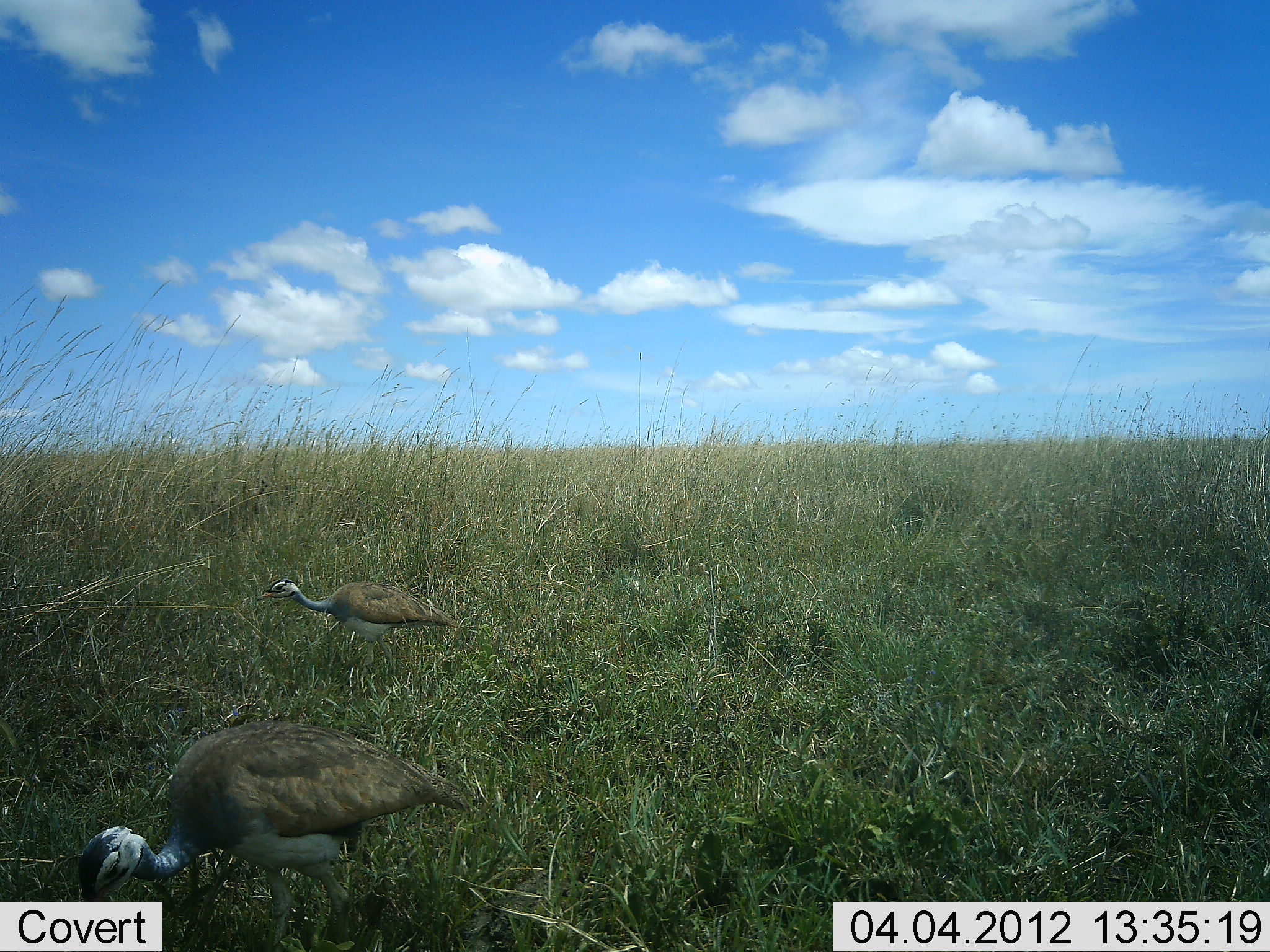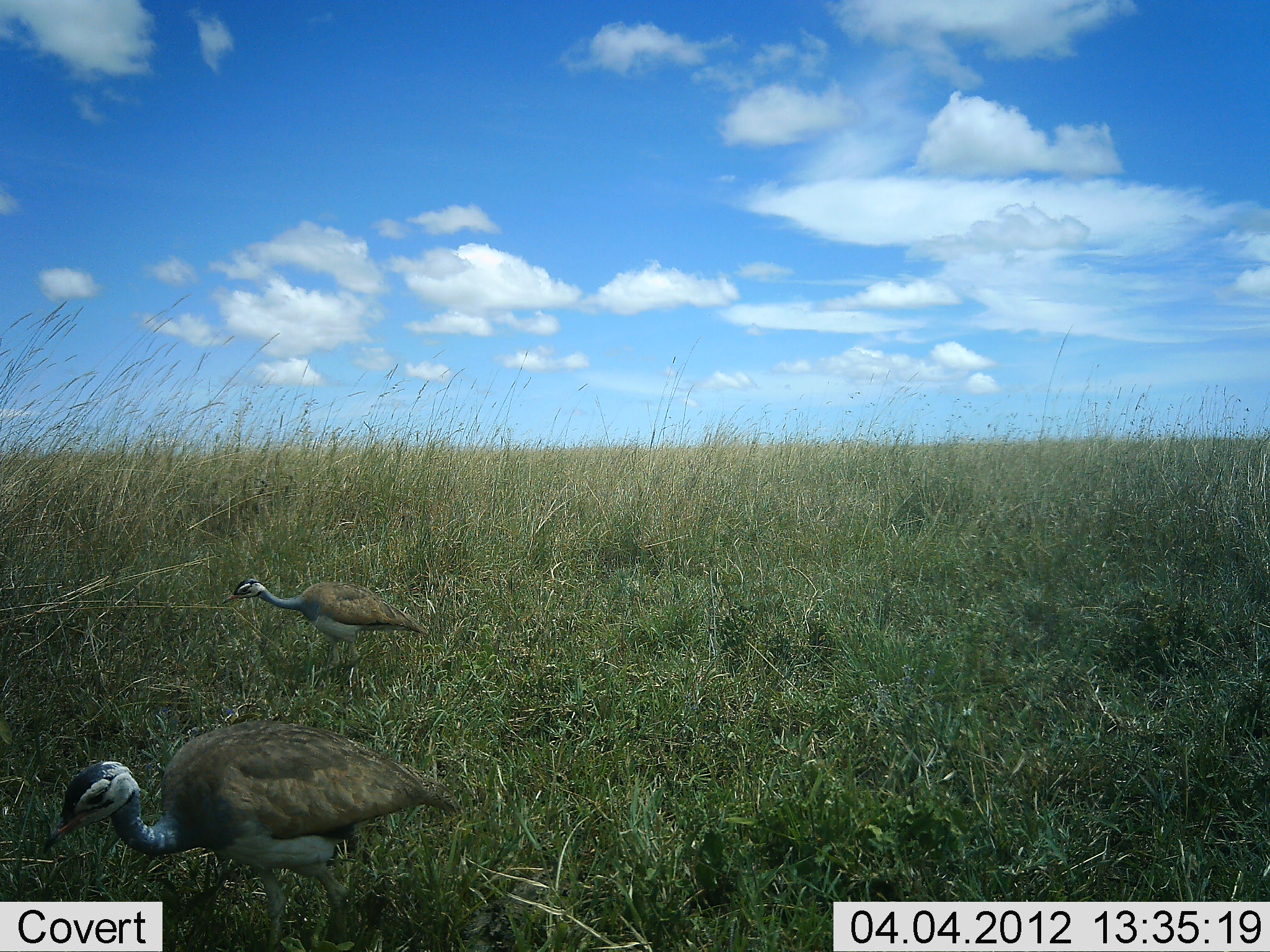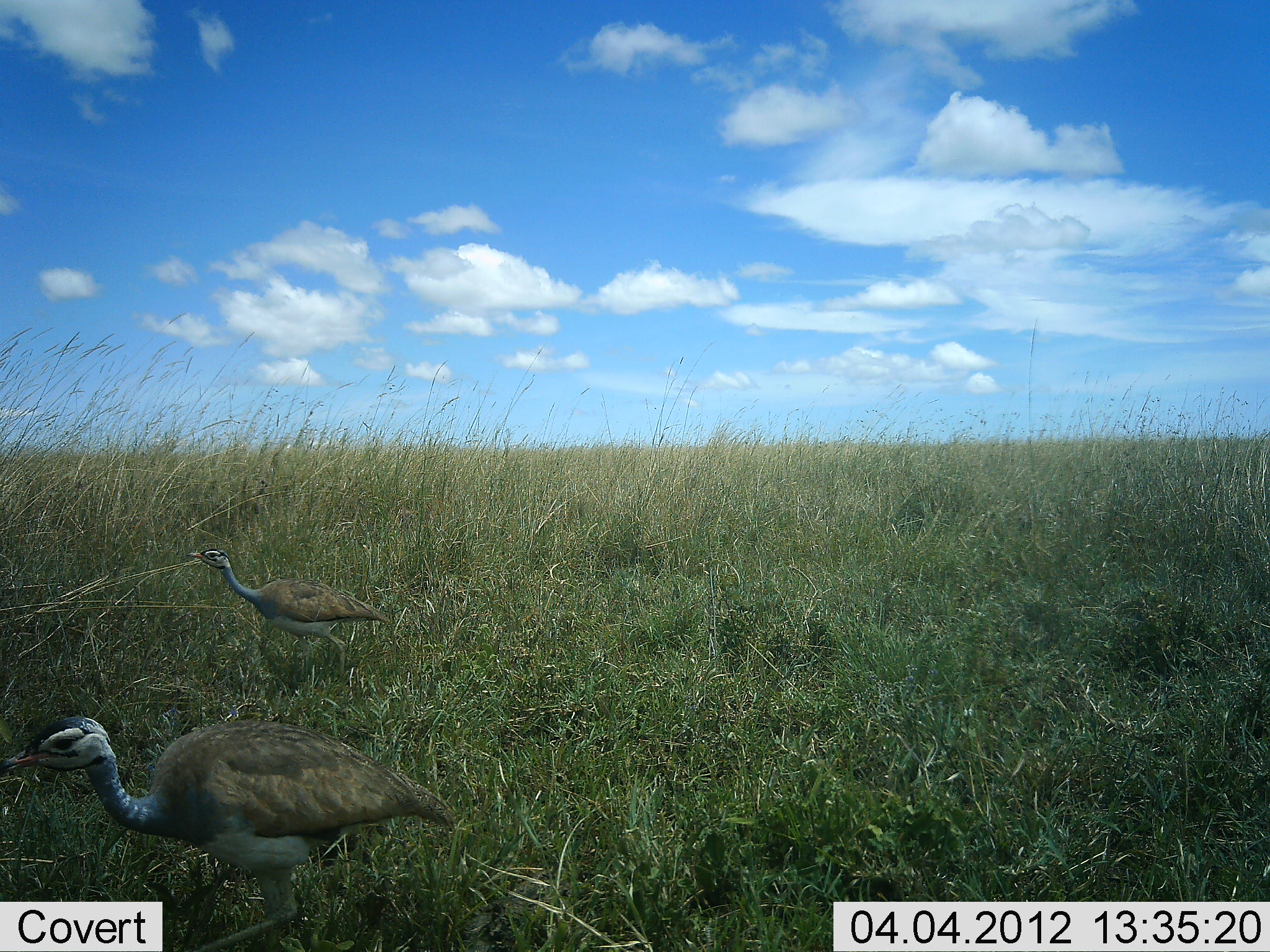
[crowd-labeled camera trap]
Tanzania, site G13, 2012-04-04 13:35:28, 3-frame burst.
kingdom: Animalia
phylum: Chordata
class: Aves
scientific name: Aves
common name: bird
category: otherbird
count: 2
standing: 30%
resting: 0%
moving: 35%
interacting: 0%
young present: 0%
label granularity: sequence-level